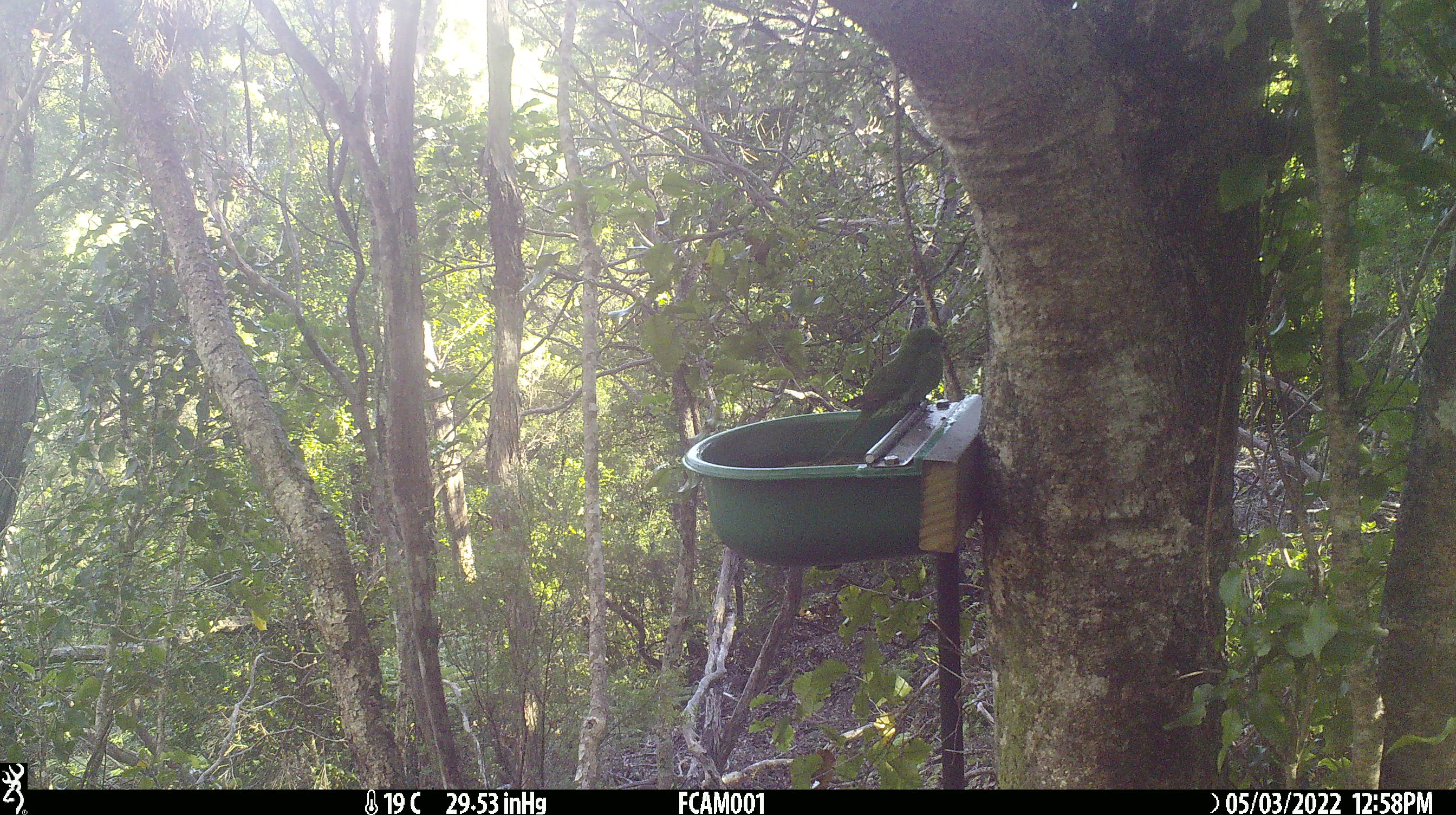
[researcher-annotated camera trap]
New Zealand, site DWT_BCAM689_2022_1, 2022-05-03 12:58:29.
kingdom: Animalia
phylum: Chordata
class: Aves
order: Psittaciformes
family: Psittaculidae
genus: Cyanoramphus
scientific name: Cyanoramphus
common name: parakeet